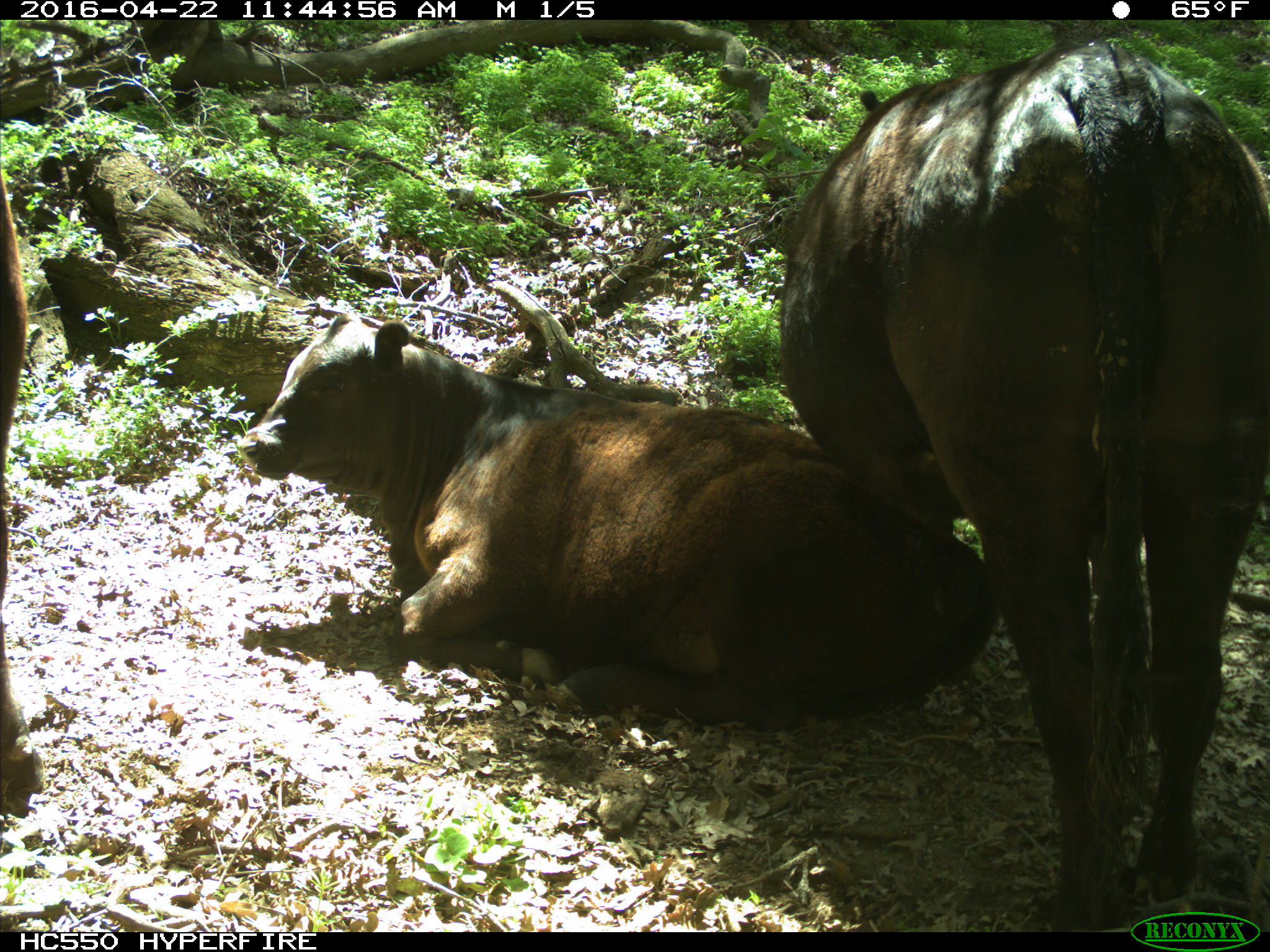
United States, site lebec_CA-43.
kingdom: Animalia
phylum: Chordata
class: Mammalia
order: Artiodactyla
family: Bovidae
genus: Bos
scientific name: Bos taurus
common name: domestic cow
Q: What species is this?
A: Bos taurus (domestic cow).